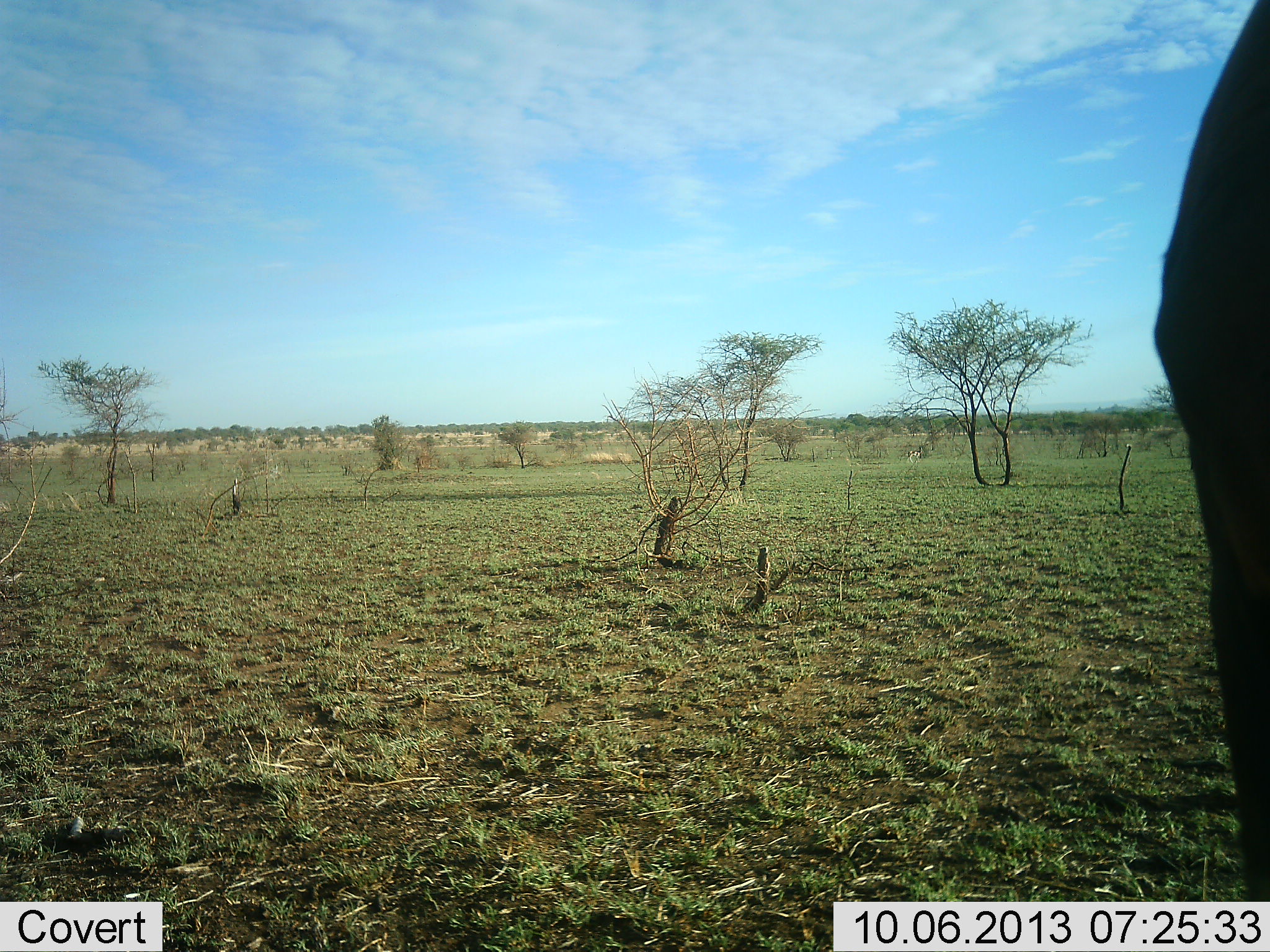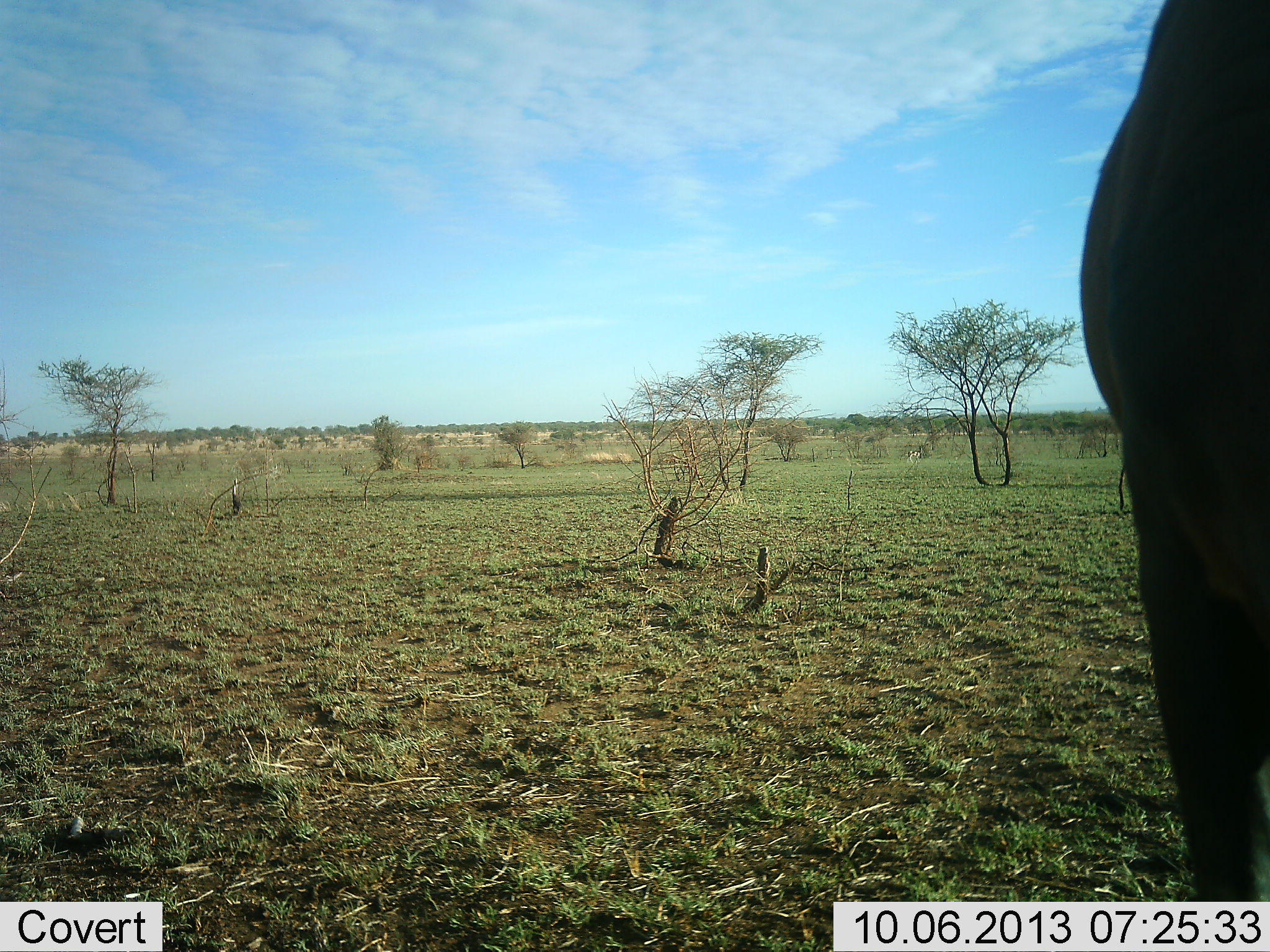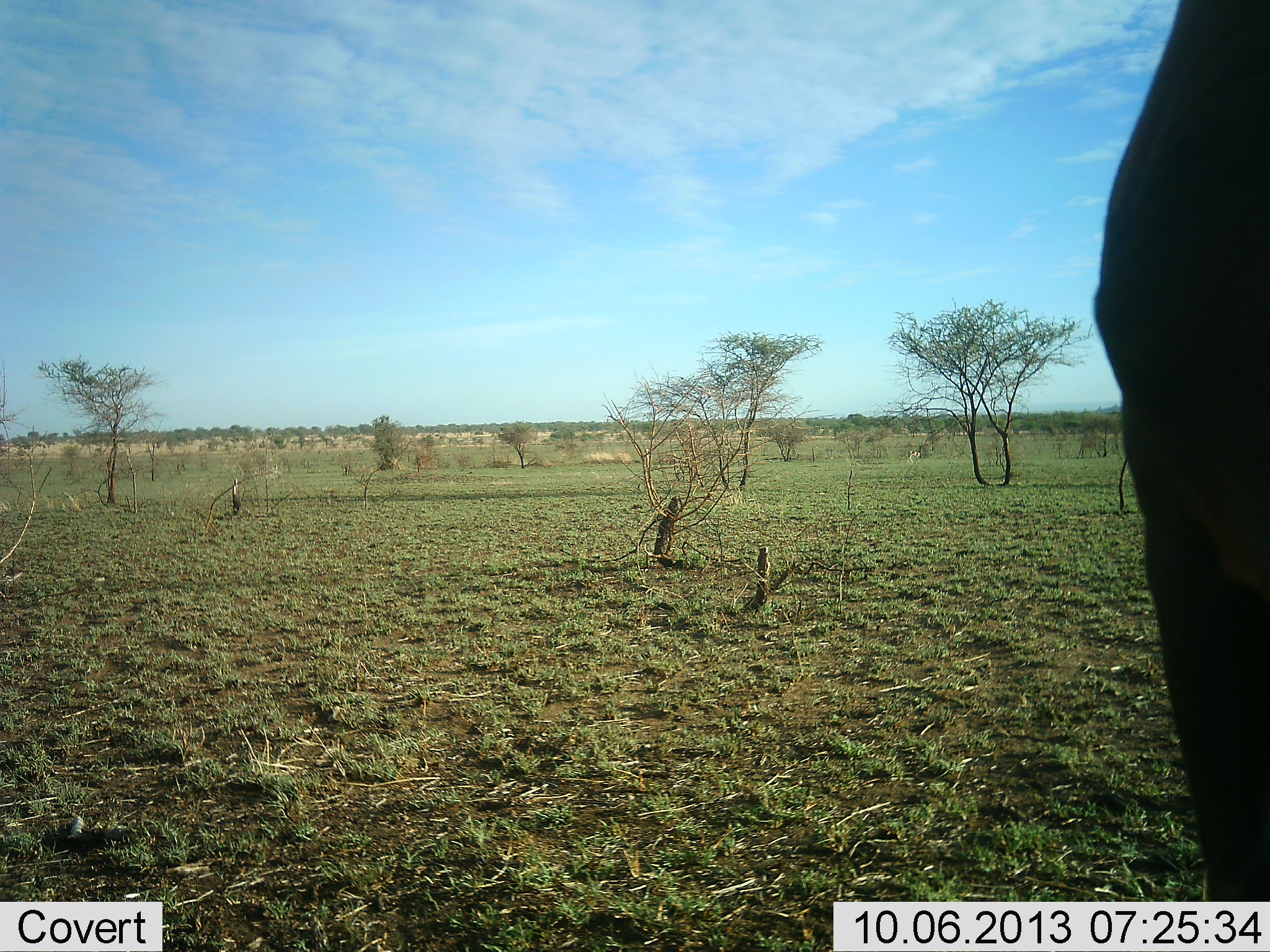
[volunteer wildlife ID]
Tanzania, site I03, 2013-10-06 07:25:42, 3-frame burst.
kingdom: Animalia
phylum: Chordata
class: Mammalia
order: Artiodactyla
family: Bovidae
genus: Connochaetes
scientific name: Connochaetes taurinus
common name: blue wildebeest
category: wildebeest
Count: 1.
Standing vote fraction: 80%.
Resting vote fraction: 0%.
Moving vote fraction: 20%.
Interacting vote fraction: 0%.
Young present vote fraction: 0%.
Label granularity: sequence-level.